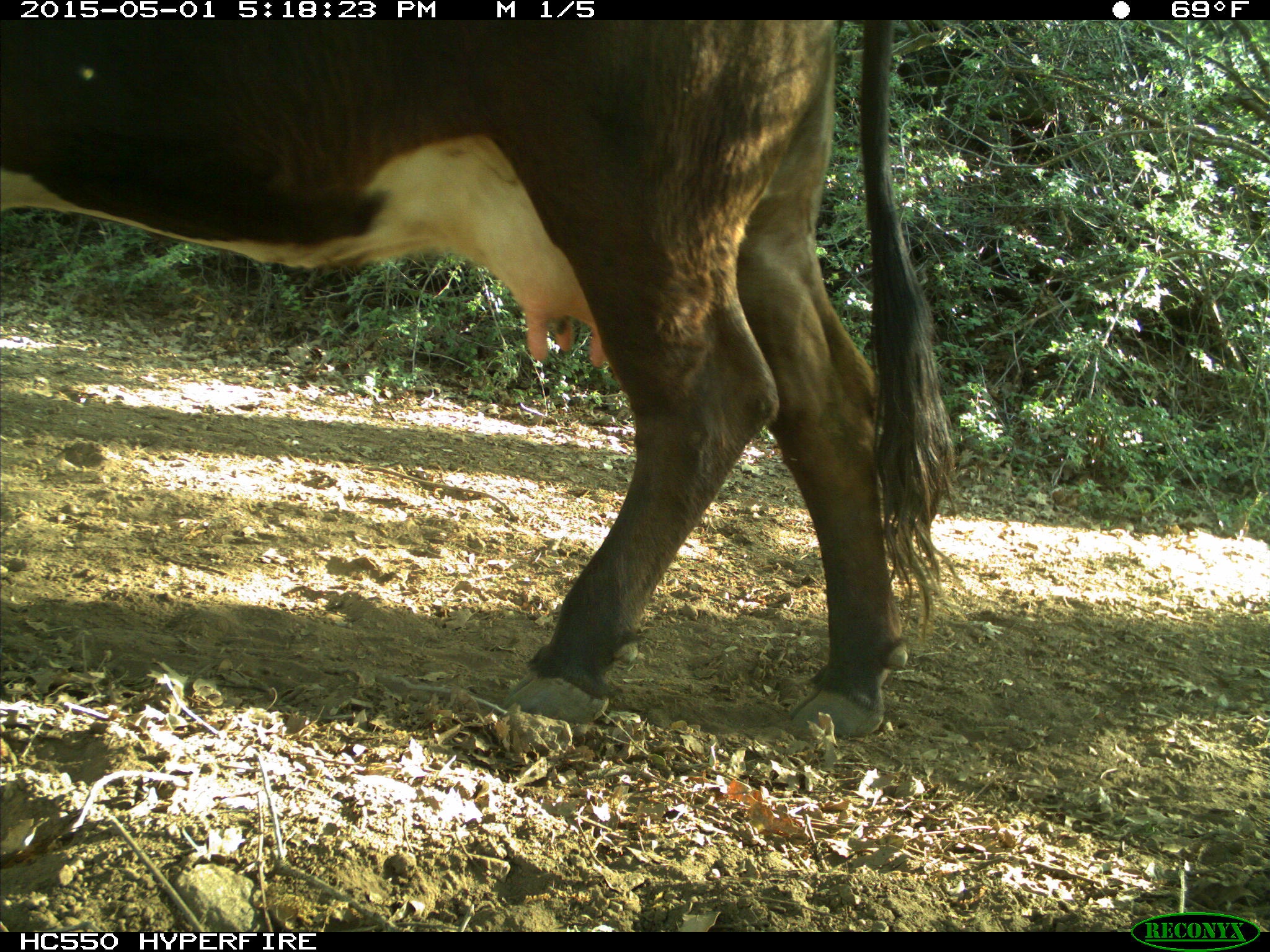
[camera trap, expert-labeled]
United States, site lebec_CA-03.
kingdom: Animalia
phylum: Chordata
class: Mammalia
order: Artiodactyla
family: Bovidae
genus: Bos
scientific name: Bos taurus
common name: domestic cow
Bos taurus (domestic cow).